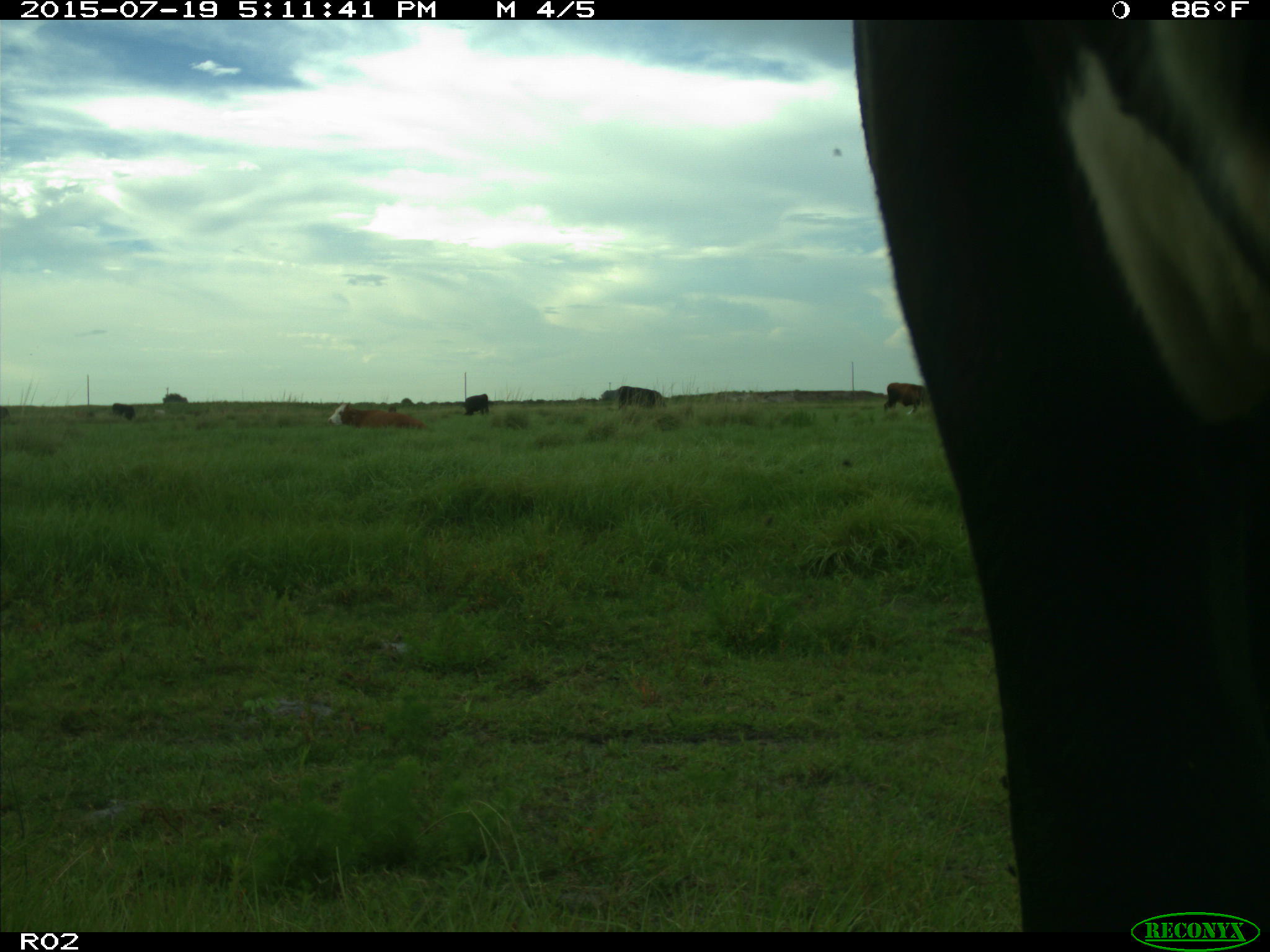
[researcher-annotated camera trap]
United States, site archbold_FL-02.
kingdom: Animalia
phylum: Chordata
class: Mammalia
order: Artiodactyla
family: Bovidae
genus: Bos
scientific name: Bos taurus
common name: domestic cow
Bos taurus (domestic cow).